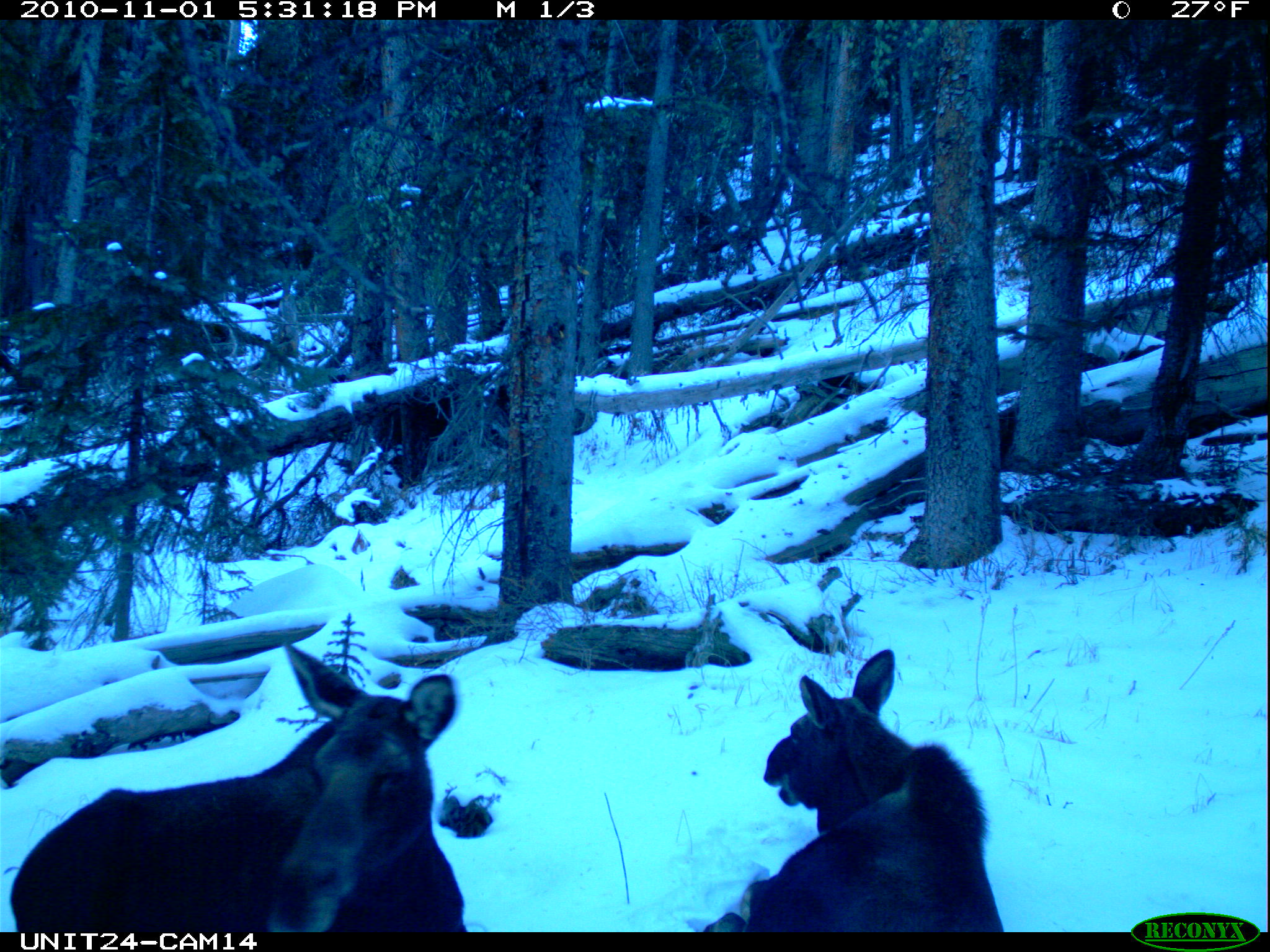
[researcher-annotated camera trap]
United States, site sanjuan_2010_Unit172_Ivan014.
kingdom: Animalia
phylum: Chordata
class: Mammalia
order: Artiodactyla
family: Cervidae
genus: Alces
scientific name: Alces alces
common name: moose